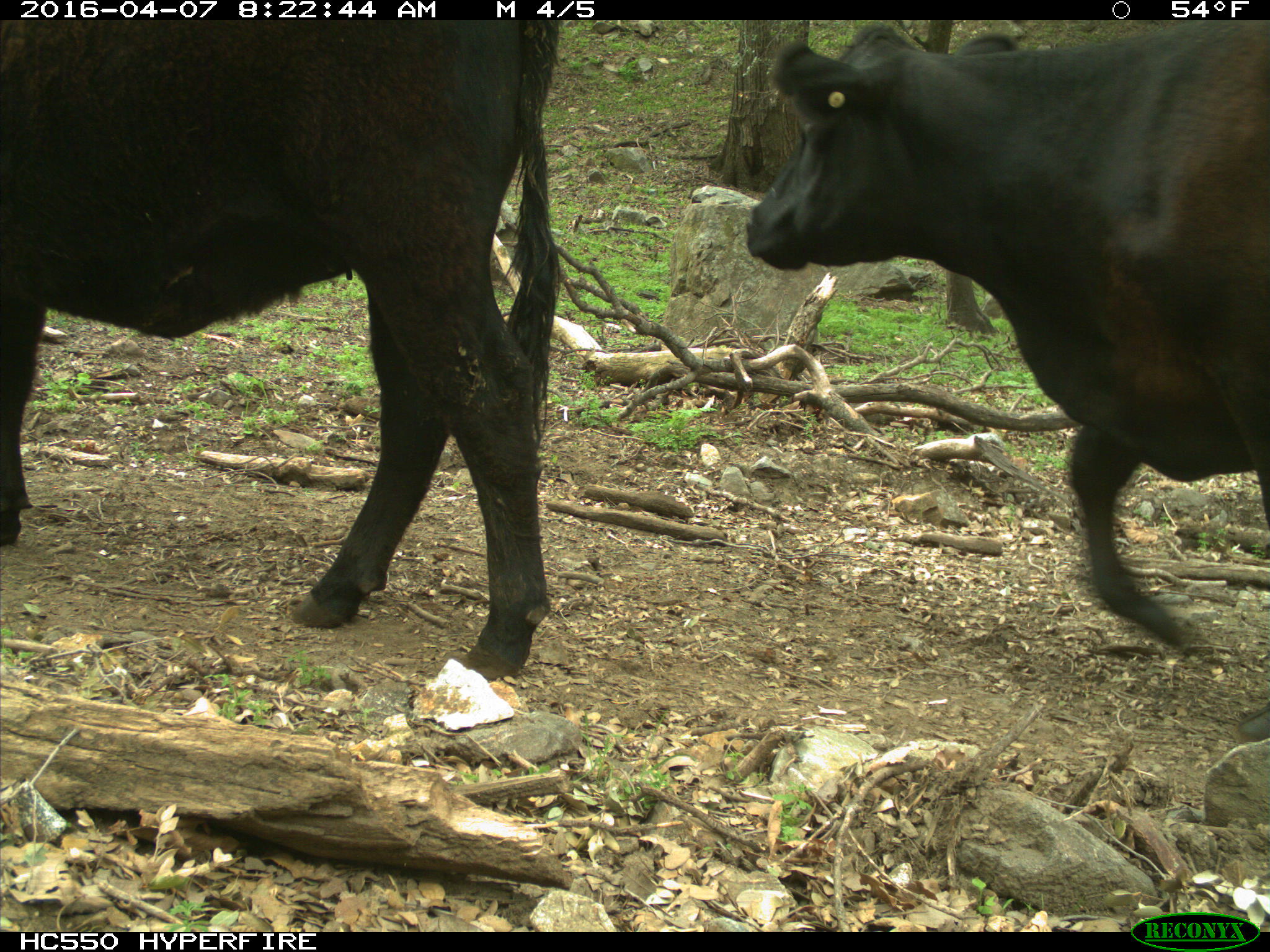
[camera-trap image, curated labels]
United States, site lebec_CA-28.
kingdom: Animalia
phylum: Chordata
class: Mammalia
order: Artiodactyla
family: Bovidae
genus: Bos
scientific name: Bos taurus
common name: domestic cow